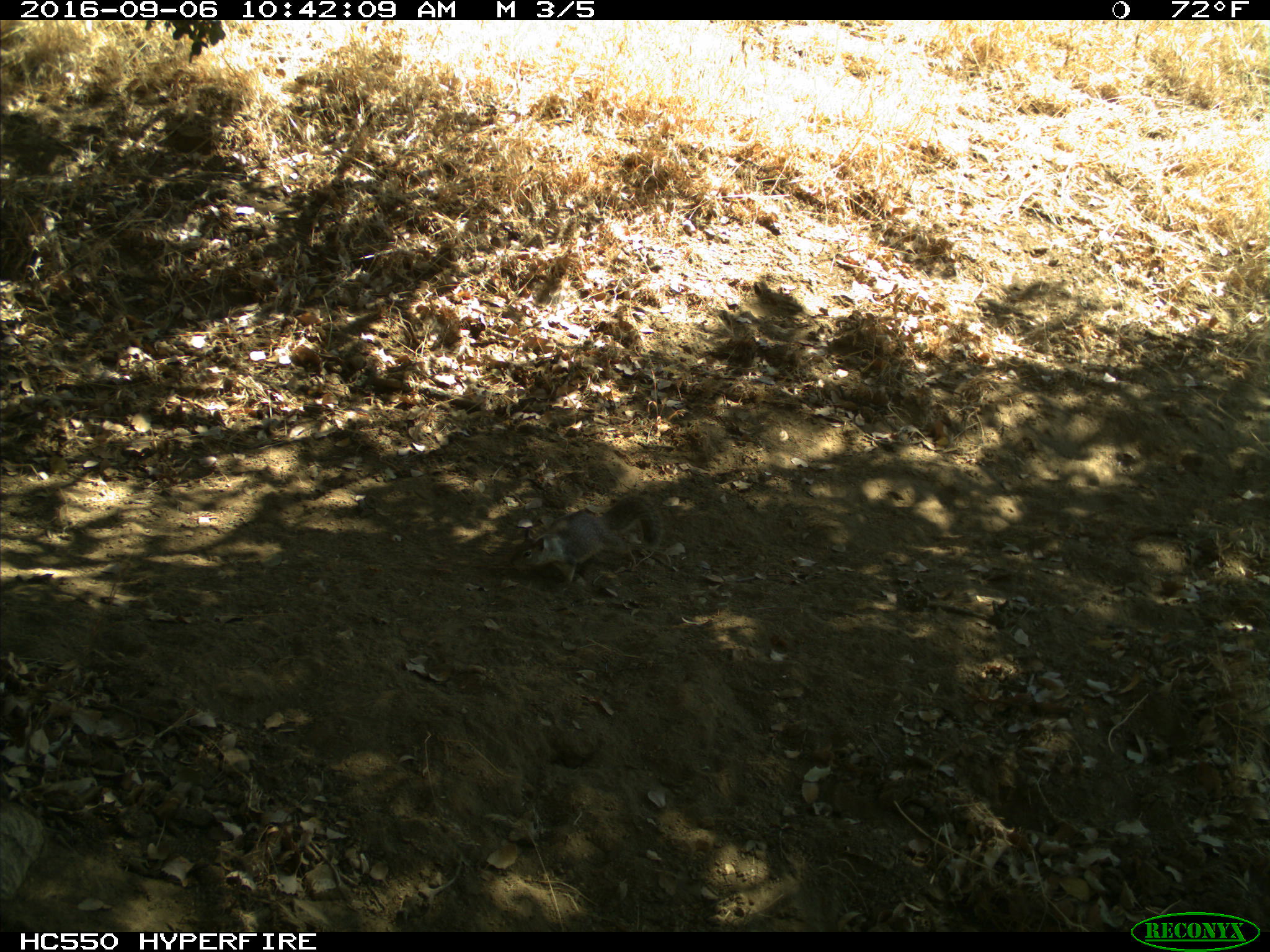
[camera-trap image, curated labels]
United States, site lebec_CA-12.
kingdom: Animalia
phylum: Chordata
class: Mammalia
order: Rodentia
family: Sciuridae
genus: Otospermophilus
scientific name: Otospermophilus beecheyi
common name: california ground squirrel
Otospermophilus beecheyi (california ground squirrel).